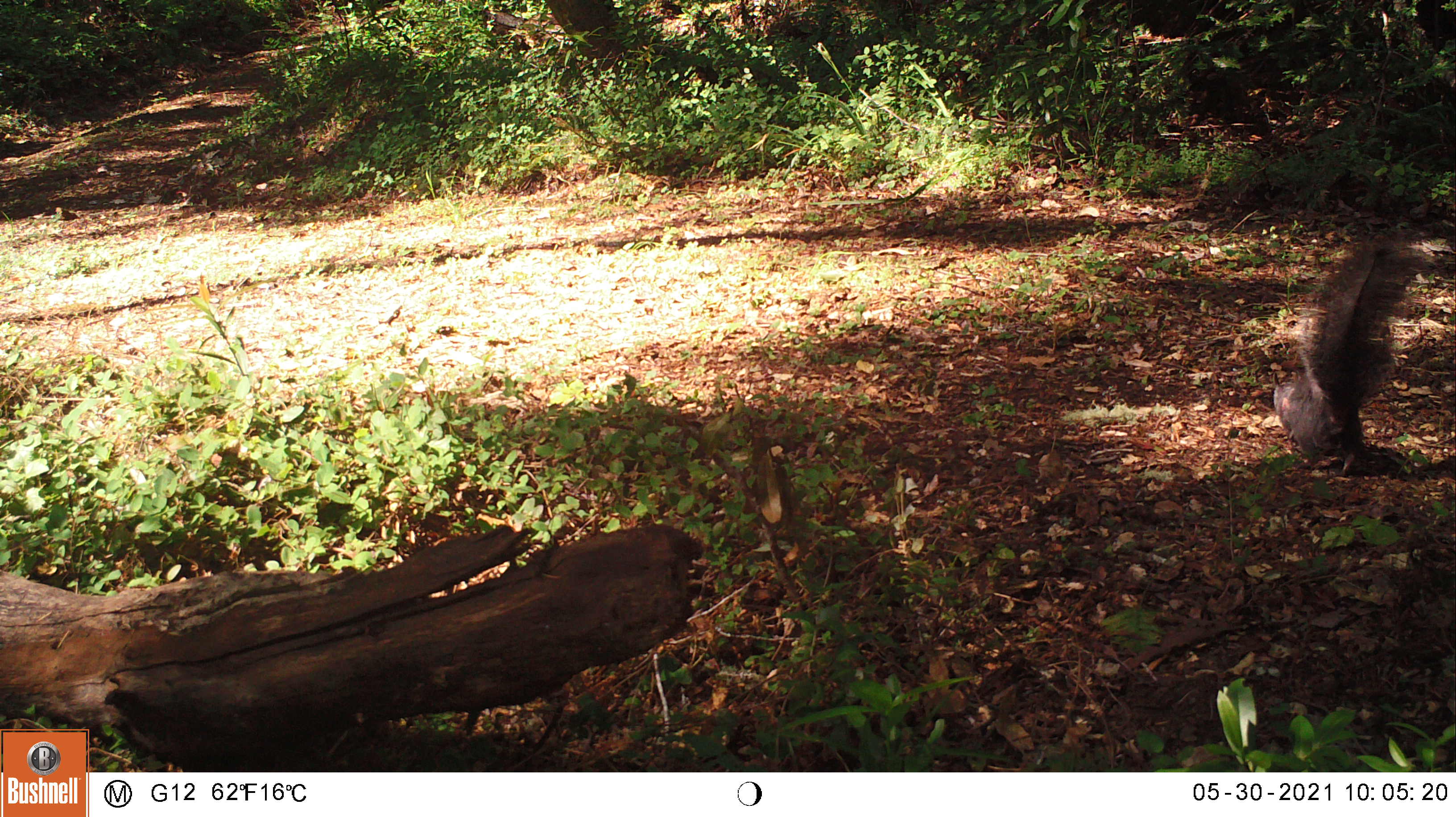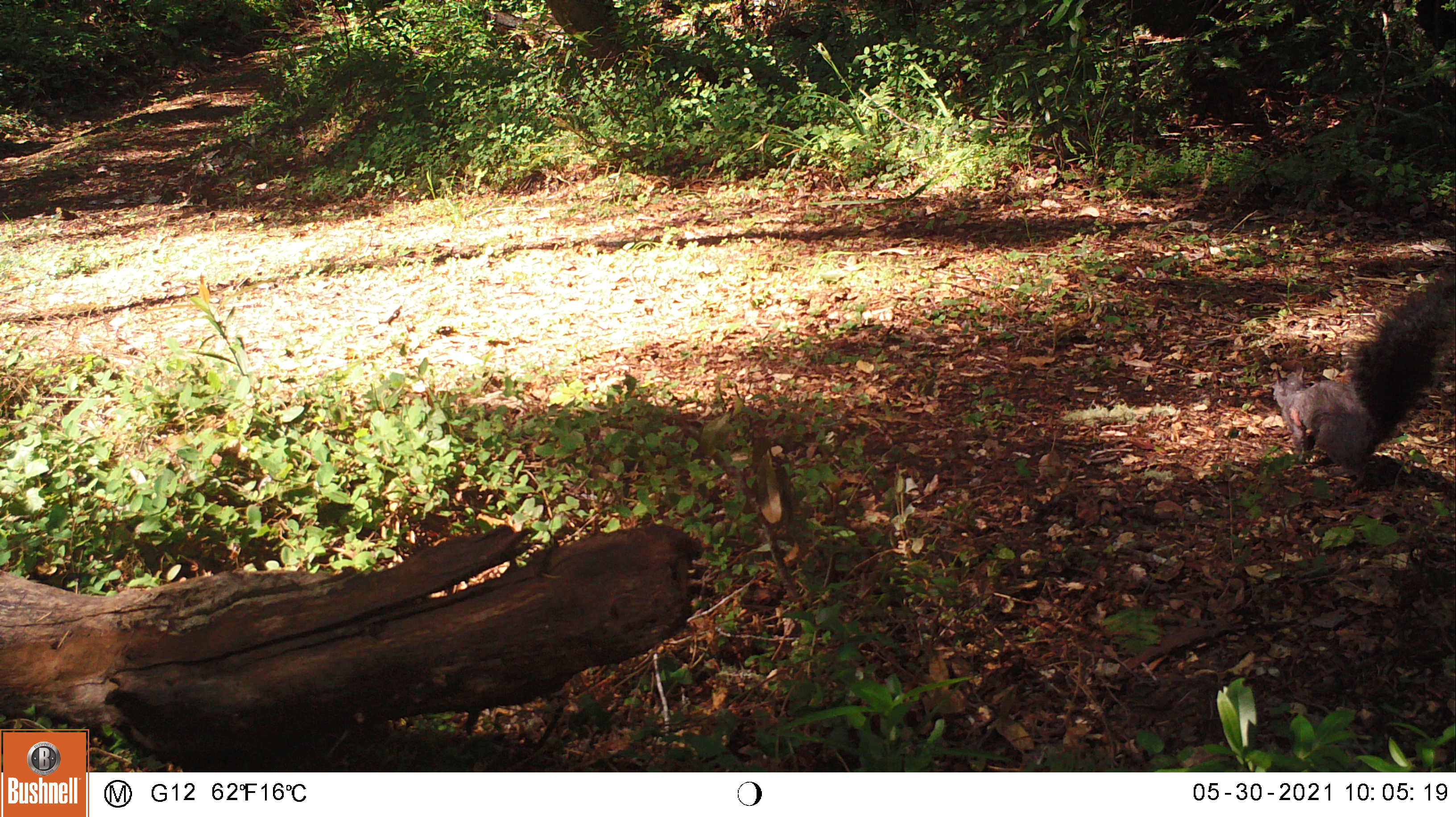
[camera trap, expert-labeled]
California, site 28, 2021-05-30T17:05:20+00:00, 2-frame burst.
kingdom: Animalia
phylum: Chordata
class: Mammalia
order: Rodentia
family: Sciuridae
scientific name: Sciuridae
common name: squirrel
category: unknown squirrel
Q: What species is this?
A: Unknown squirrel (squirrel) (Sciuridae).